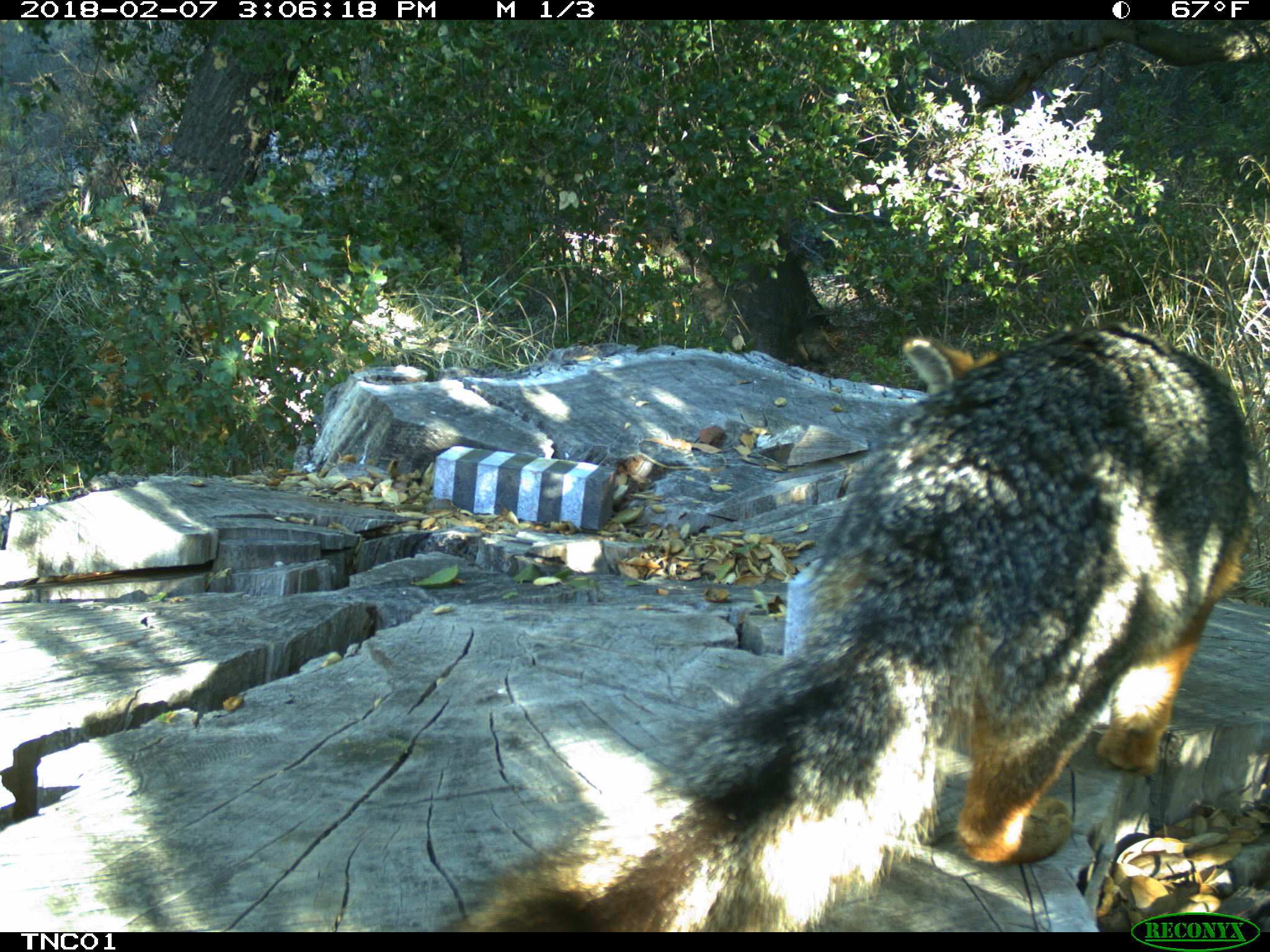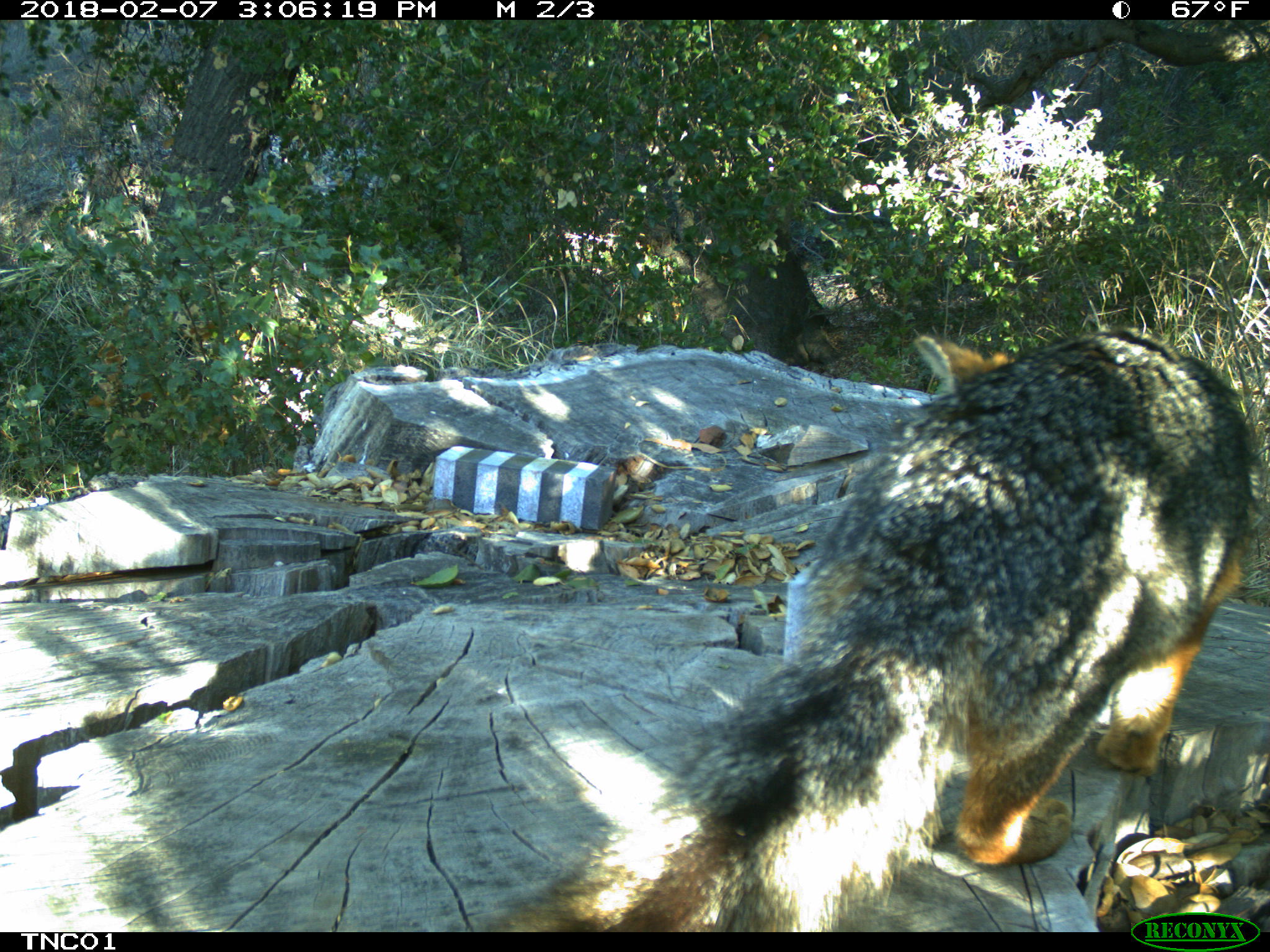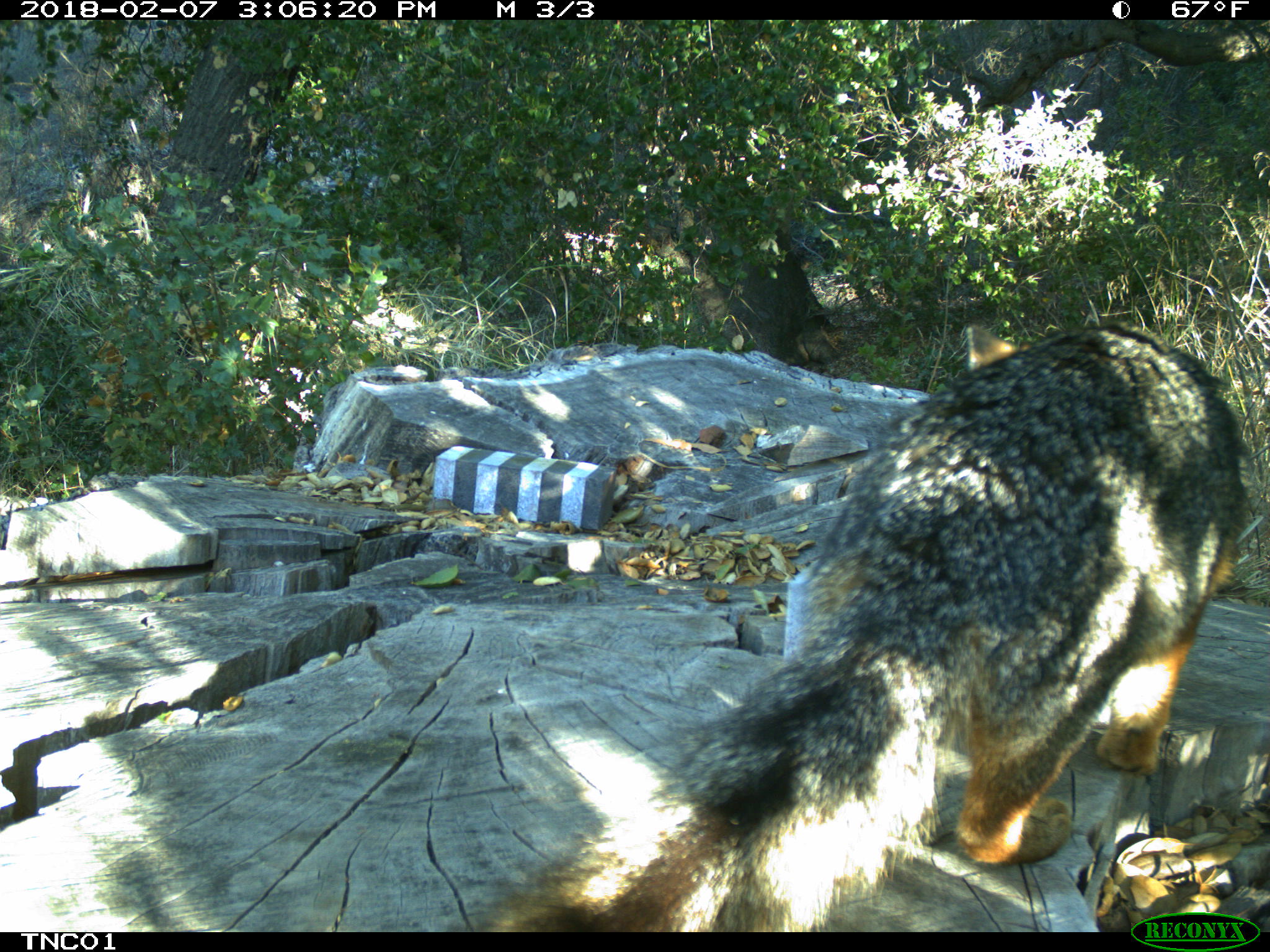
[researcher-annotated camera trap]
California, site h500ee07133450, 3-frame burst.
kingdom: Animalia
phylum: Chordata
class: Mammalia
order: Carnivora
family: Canidae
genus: Urocyon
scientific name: Urocyon littoralis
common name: island fox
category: fox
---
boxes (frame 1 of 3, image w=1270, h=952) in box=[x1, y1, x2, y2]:
fox: box=[436, 322, 1256, 930]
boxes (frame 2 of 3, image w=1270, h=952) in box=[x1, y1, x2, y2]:
fox: box=[476, 327, 1253, 928]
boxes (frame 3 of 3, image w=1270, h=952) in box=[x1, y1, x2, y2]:
fox: box=[475, 322, 1250, 933]